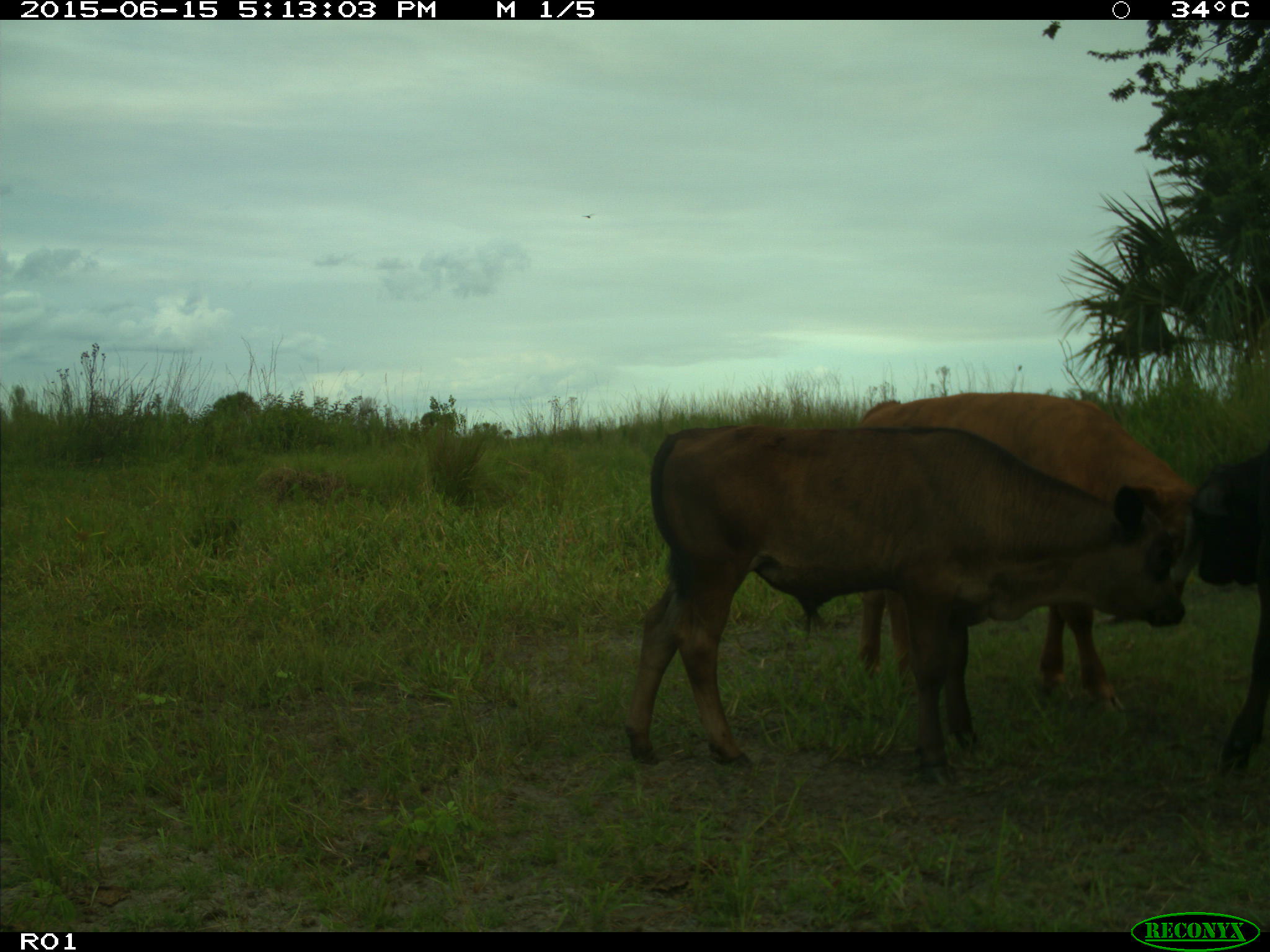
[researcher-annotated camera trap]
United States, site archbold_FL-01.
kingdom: Animalia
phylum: Chordata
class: Mammalia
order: Artiodactyla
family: Bovidae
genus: Bos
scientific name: Bos taurus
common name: domestic cow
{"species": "Bos taurus (domestic cow)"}